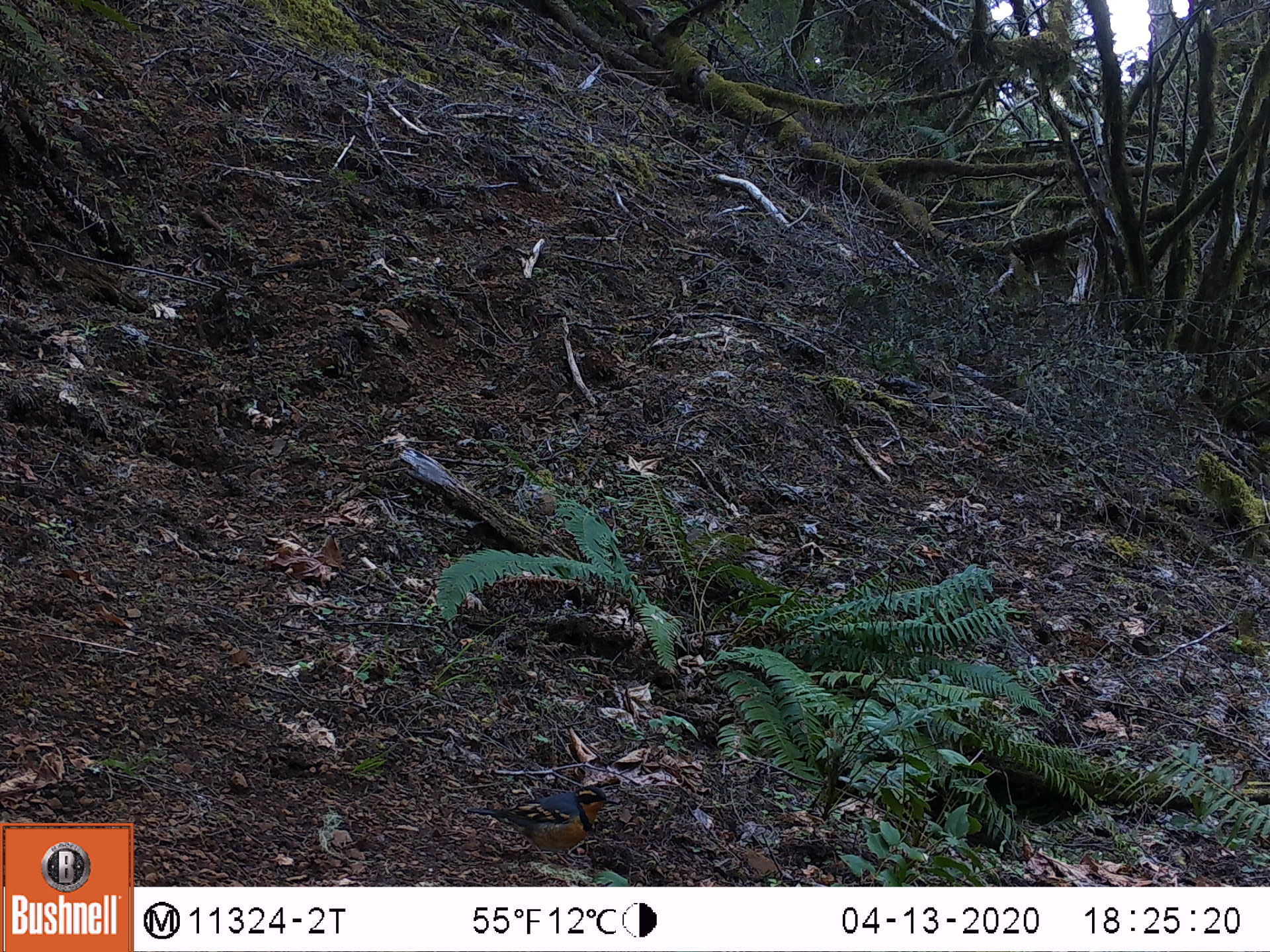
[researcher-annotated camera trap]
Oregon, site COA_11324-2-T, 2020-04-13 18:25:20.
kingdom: Animalia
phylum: Chordata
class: Aves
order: Passeriformes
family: Turdidae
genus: Ixoreus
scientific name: Ixoreus naevius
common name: varied thrush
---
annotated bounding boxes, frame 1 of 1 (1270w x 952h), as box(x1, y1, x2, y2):
varied thrush: box(465, 782, 610, 858)